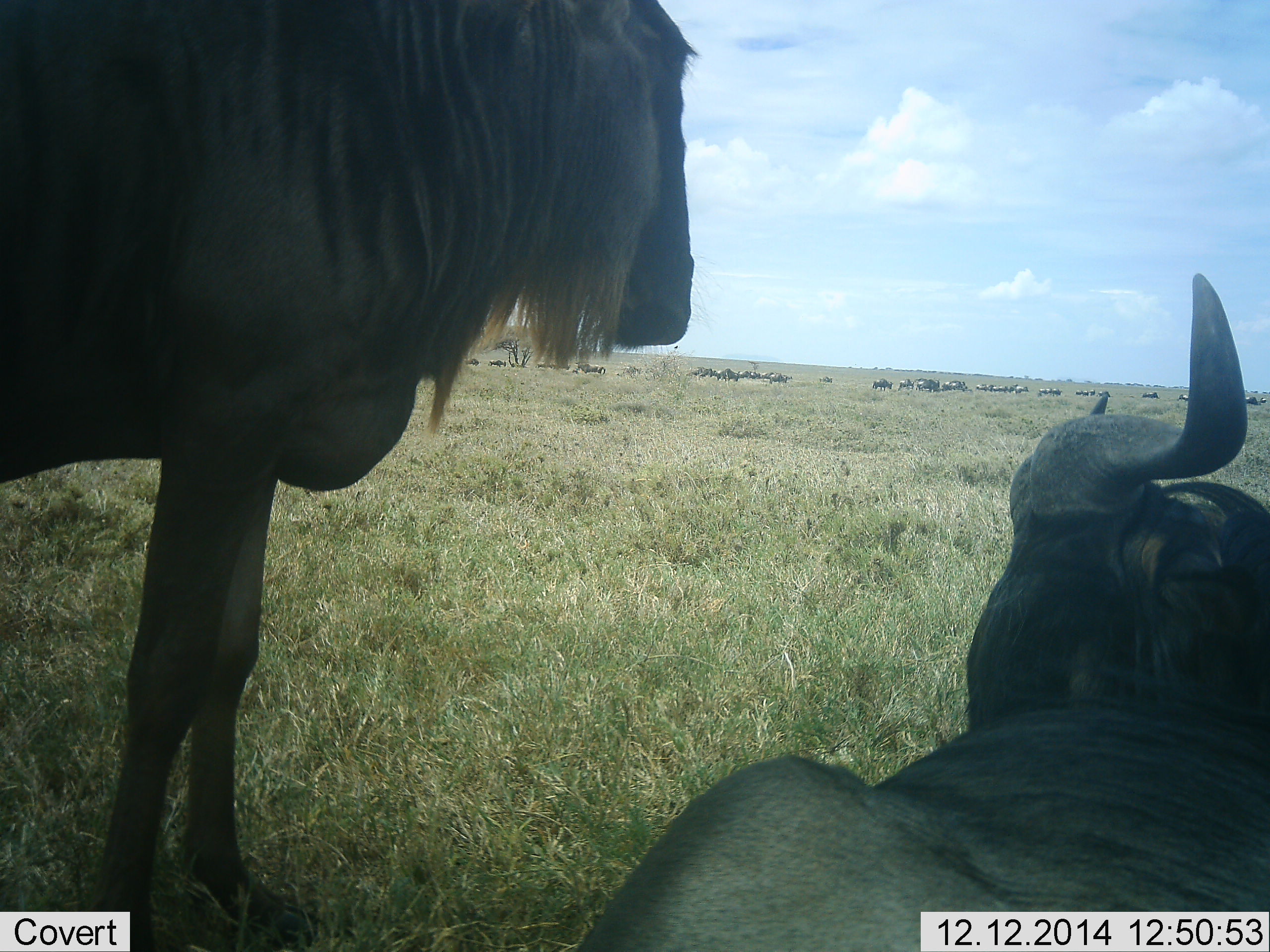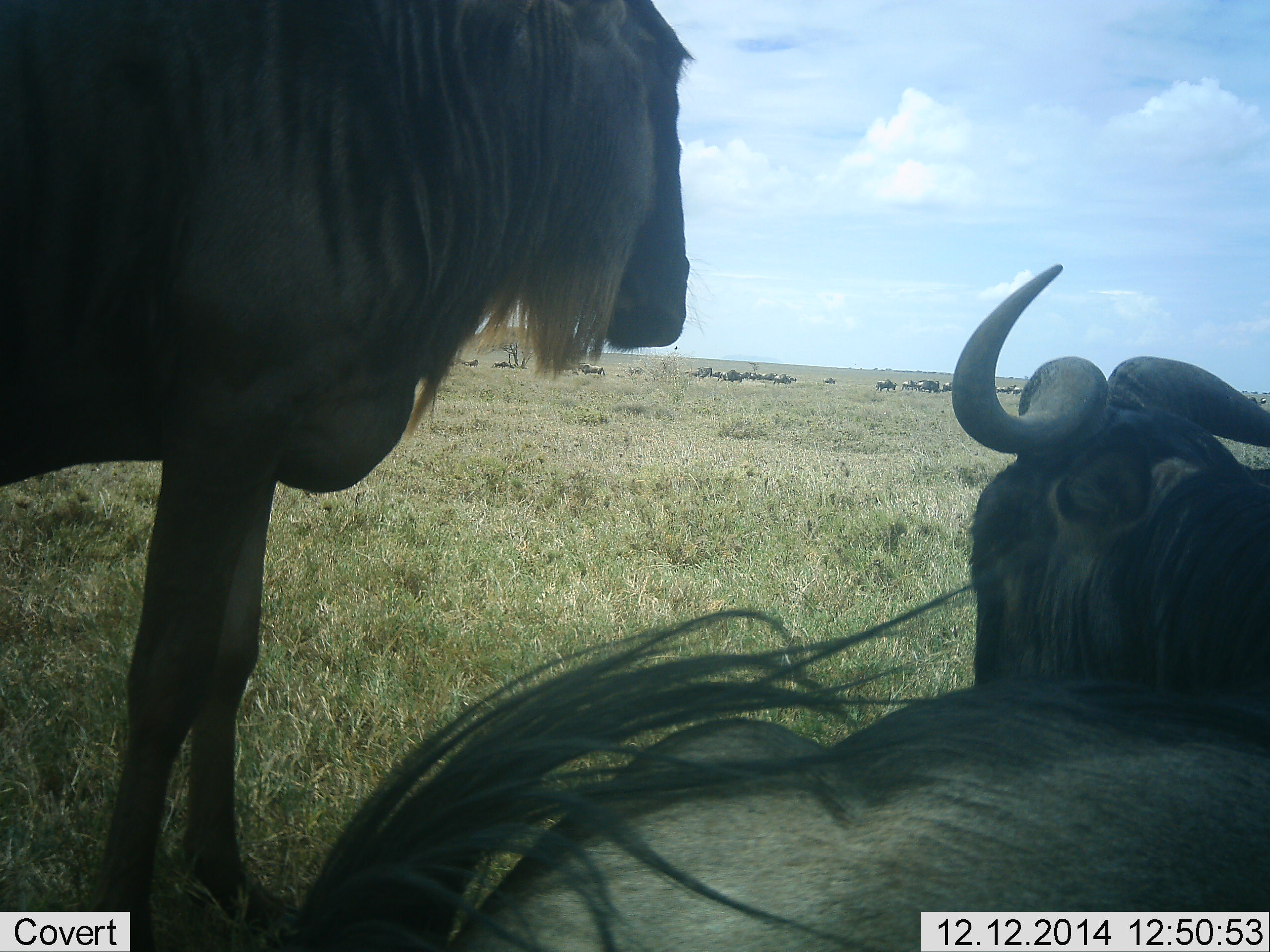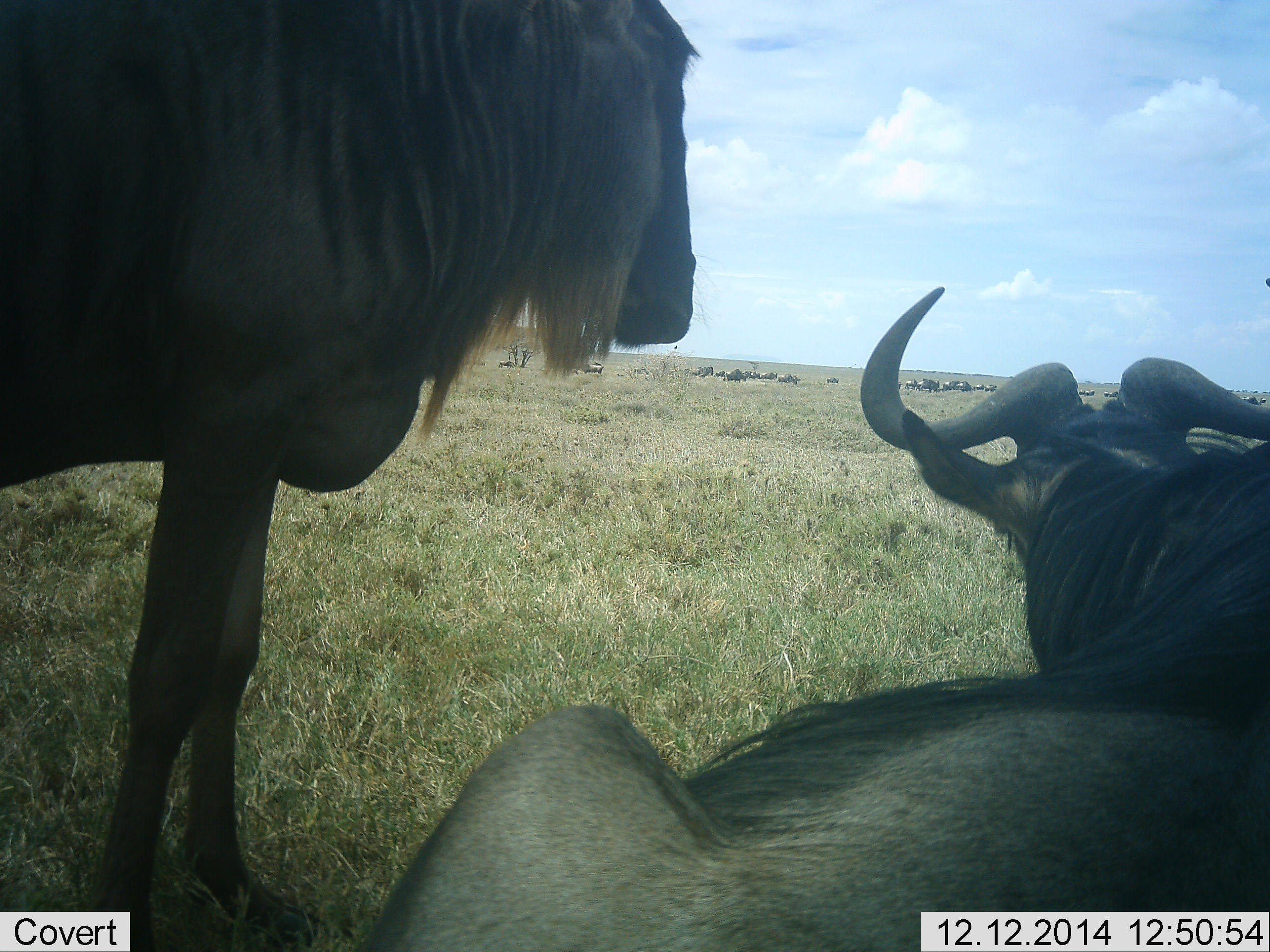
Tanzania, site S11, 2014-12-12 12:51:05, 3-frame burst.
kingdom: Animalia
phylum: Chordata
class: Mammalia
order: Artiodactyla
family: Bovidae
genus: Connochaetes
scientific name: Connochaetes taurinus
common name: blue wildebeest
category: wildebeest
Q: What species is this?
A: Wildebeest (blue wildebeest) (Connochaetes taurinus).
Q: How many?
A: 11-50.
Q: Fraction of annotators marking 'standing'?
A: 90%.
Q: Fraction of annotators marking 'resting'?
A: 100%.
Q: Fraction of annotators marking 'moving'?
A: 60%.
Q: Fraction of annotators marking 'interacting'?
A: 10%.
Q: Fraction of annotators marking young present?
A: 0%.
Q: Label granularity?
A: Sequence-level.